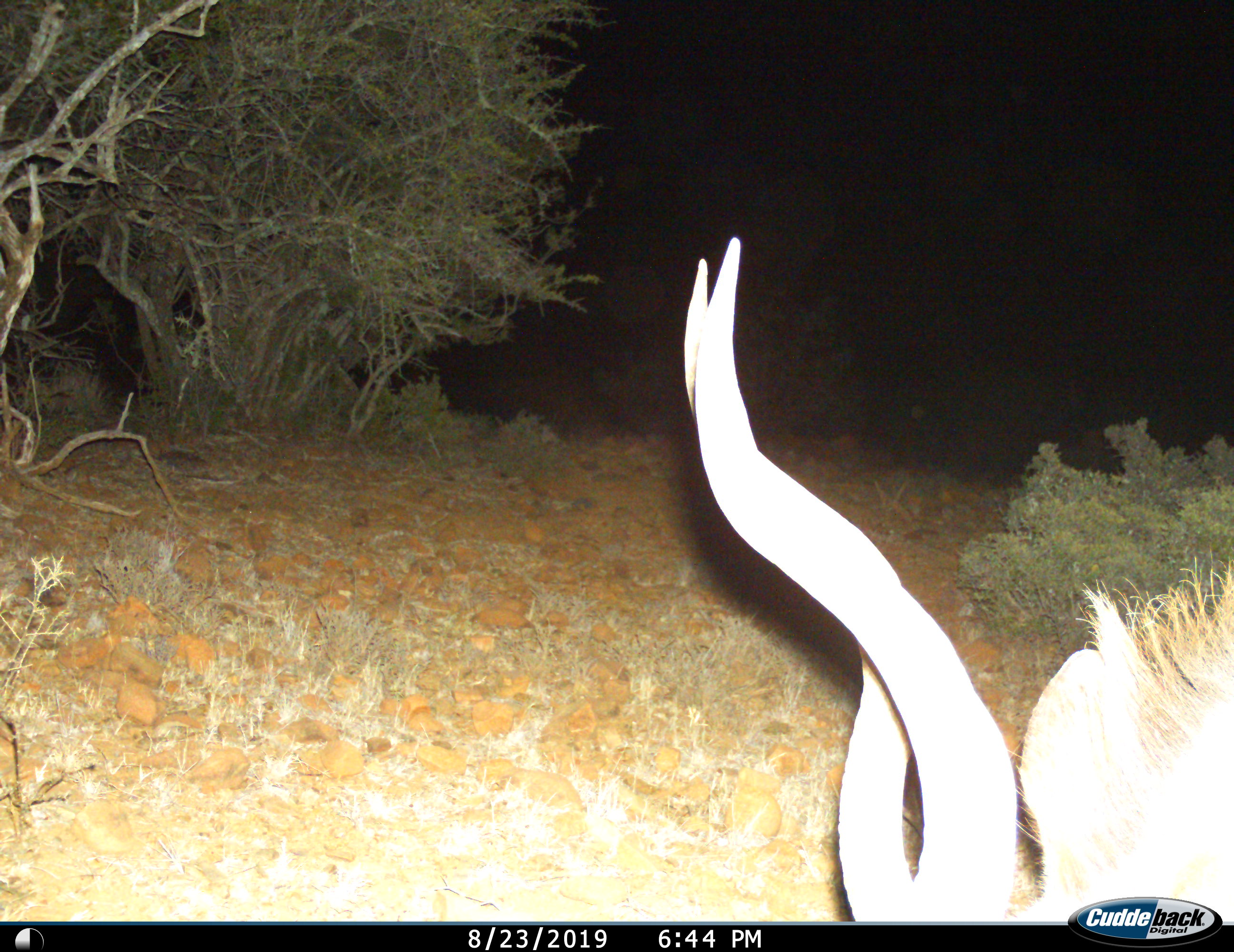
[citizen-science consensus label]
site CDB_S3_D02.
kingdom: Animalia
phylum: Chordata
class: Mammalia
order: Artiodactyla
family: Bovidae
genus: Tragelaphus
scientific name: Tragelaphus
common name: kudu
Kudu (Tragelaphus), count 1. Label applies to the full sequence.